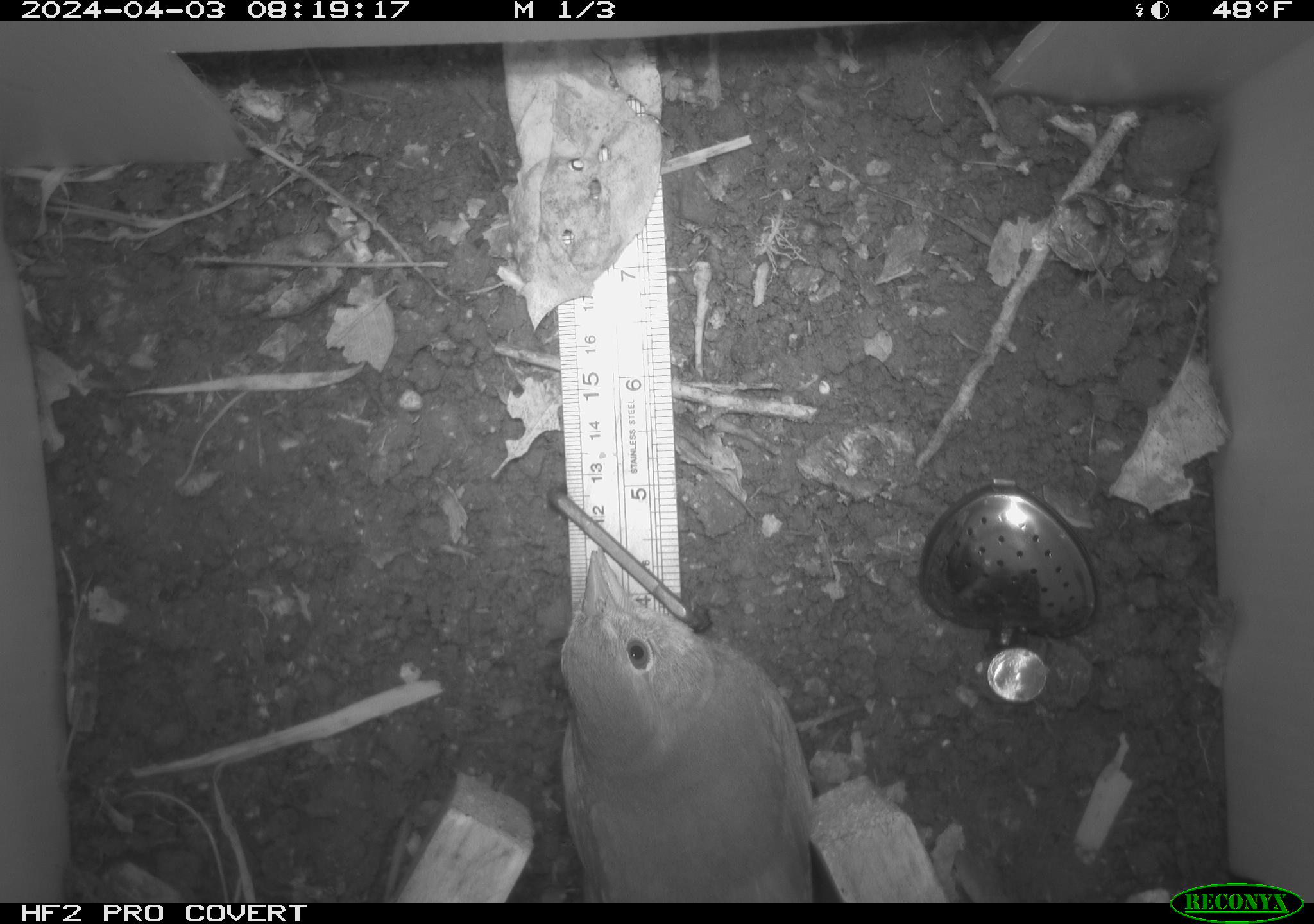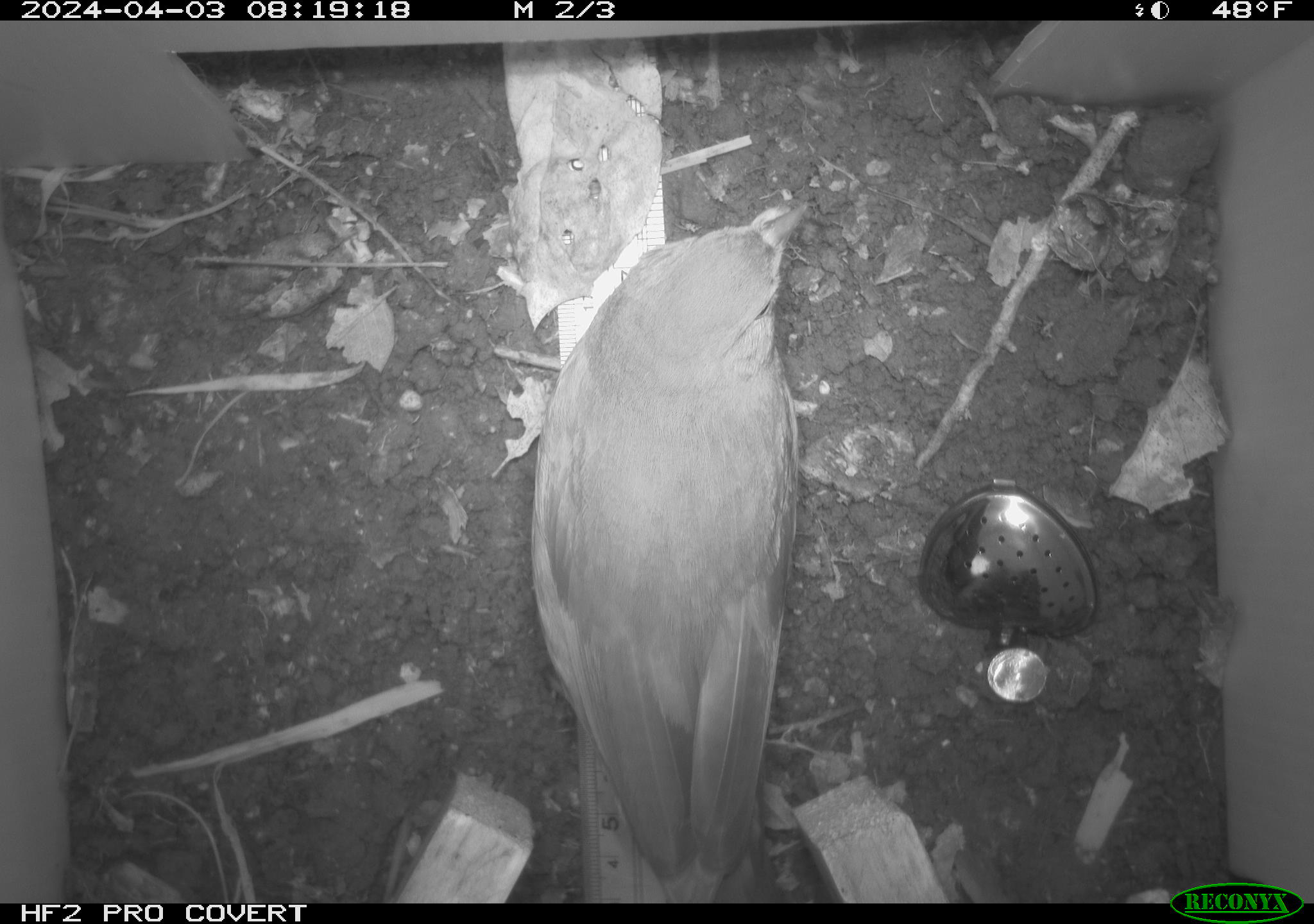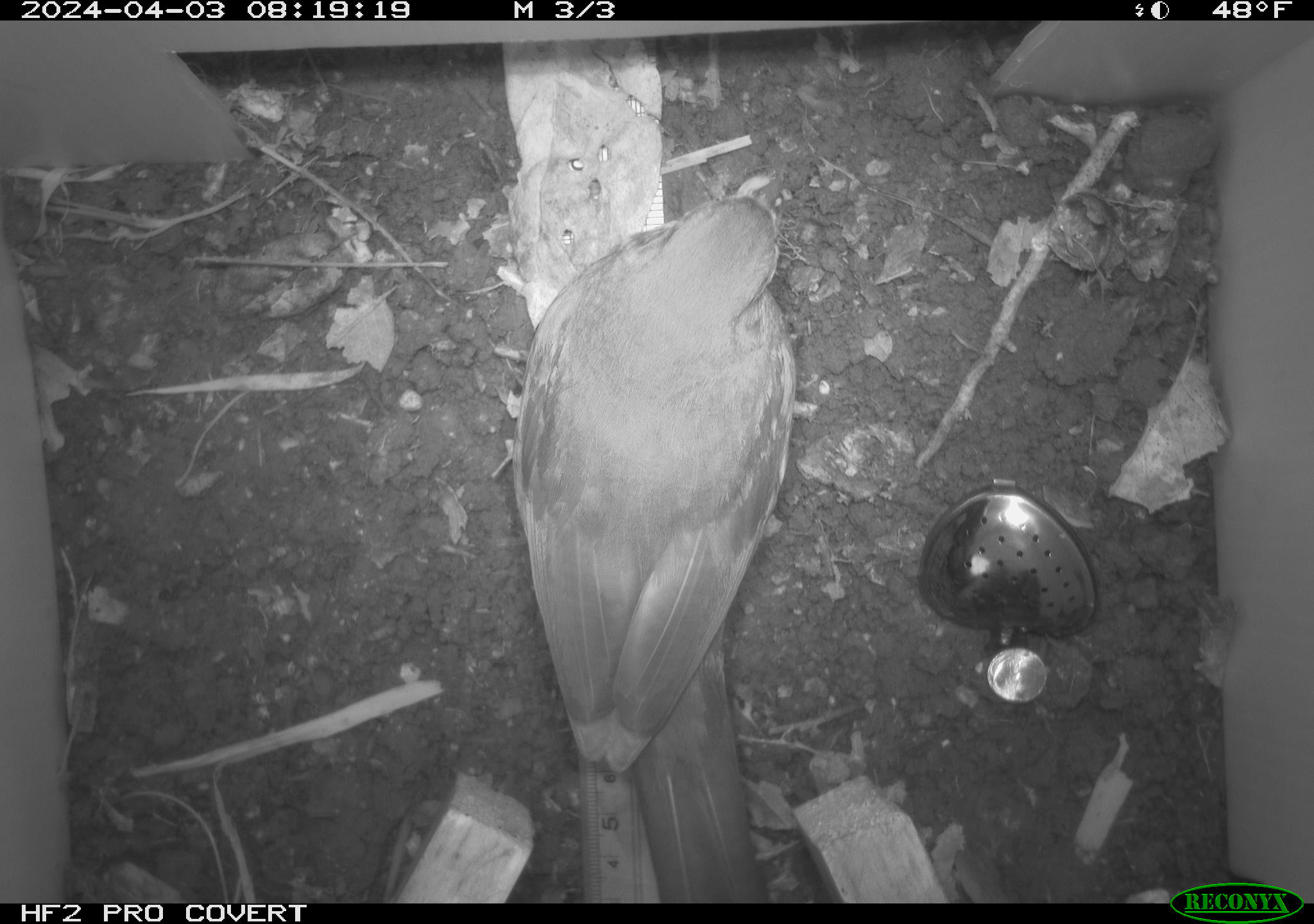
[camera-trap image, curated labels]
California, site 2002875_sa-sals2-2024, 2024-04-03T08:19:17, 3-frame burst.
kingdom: Animalia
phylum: Chordata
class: Aves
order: Passeriformes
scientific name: Passeriformes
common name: passerines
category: passeriformes order